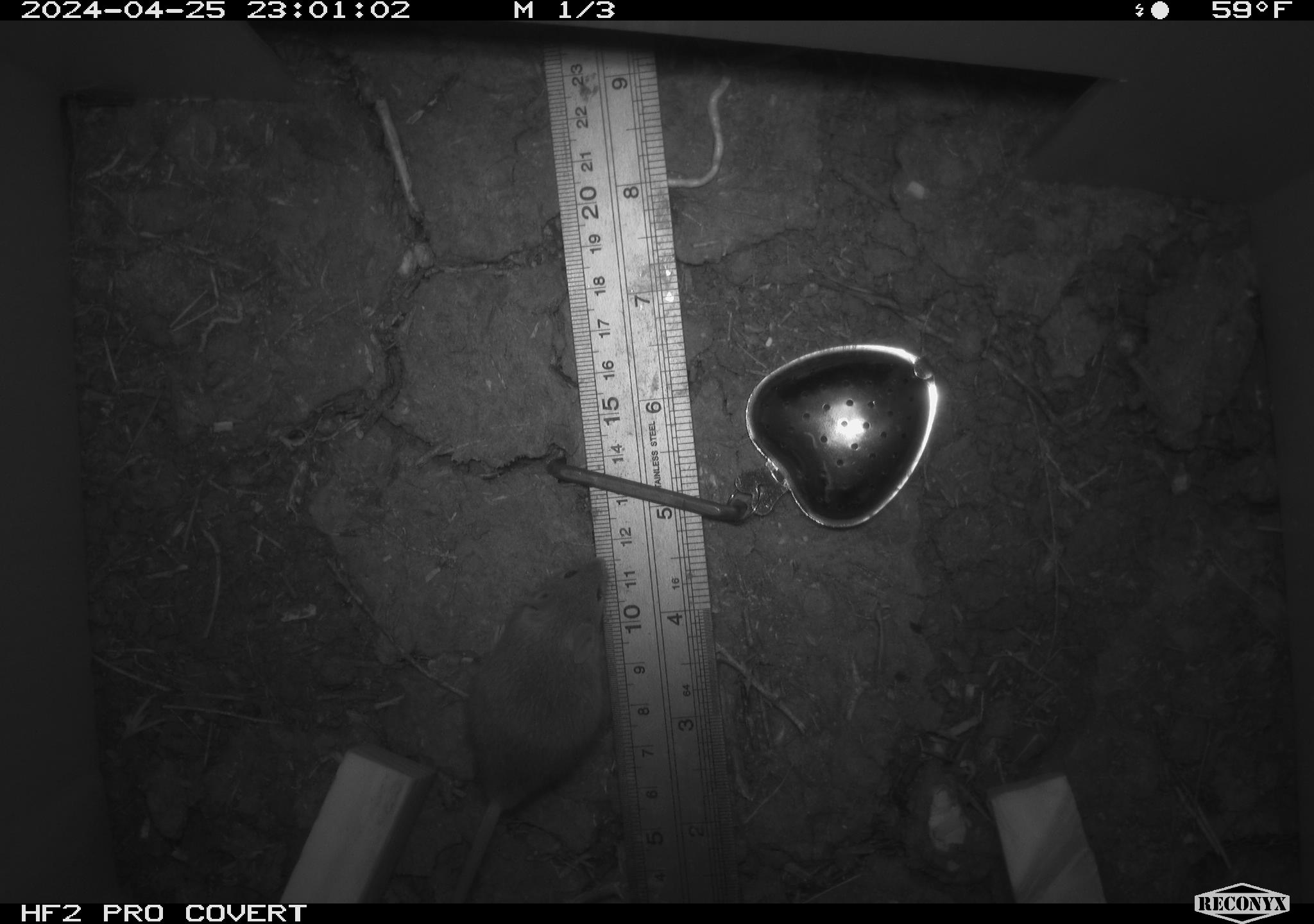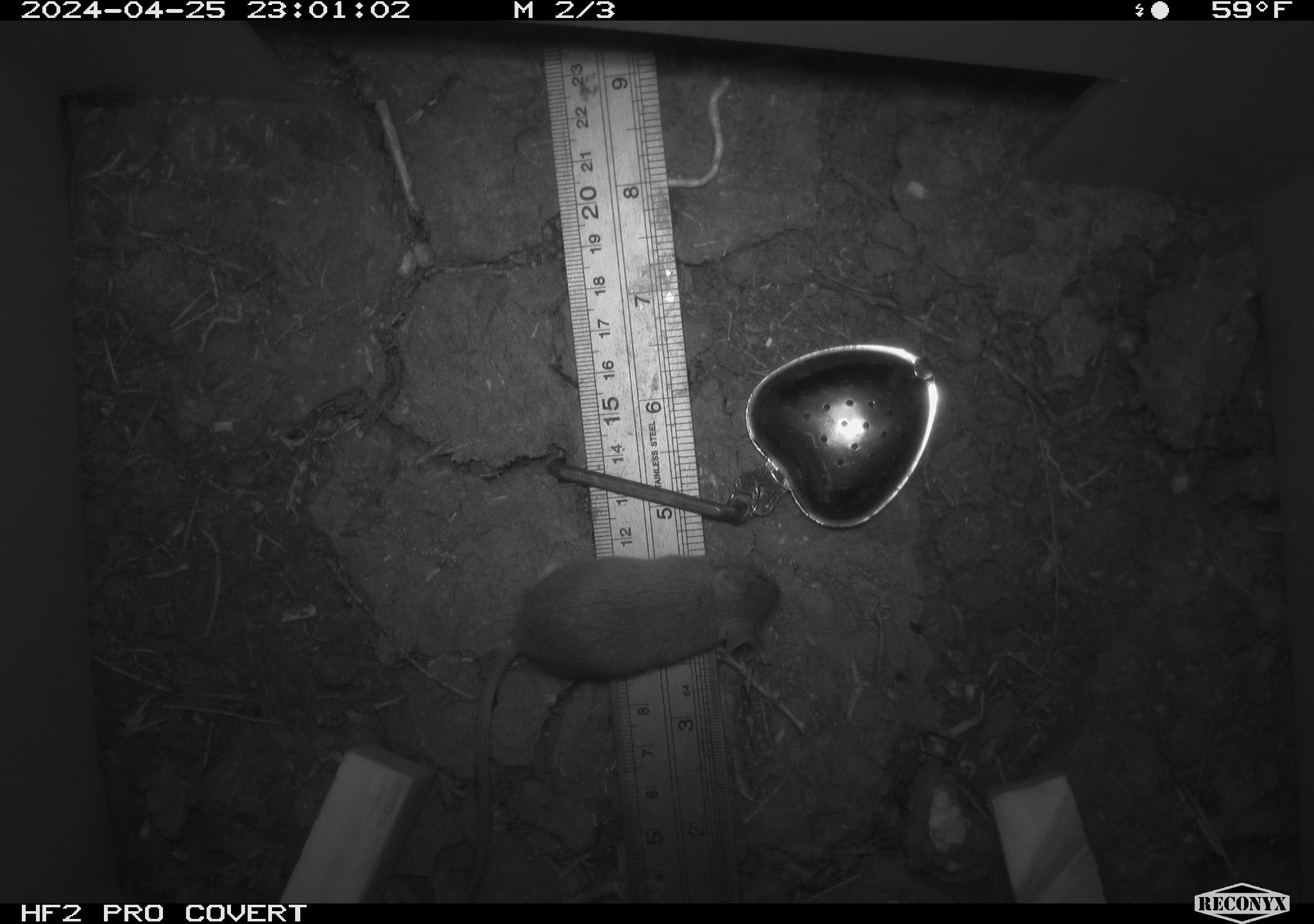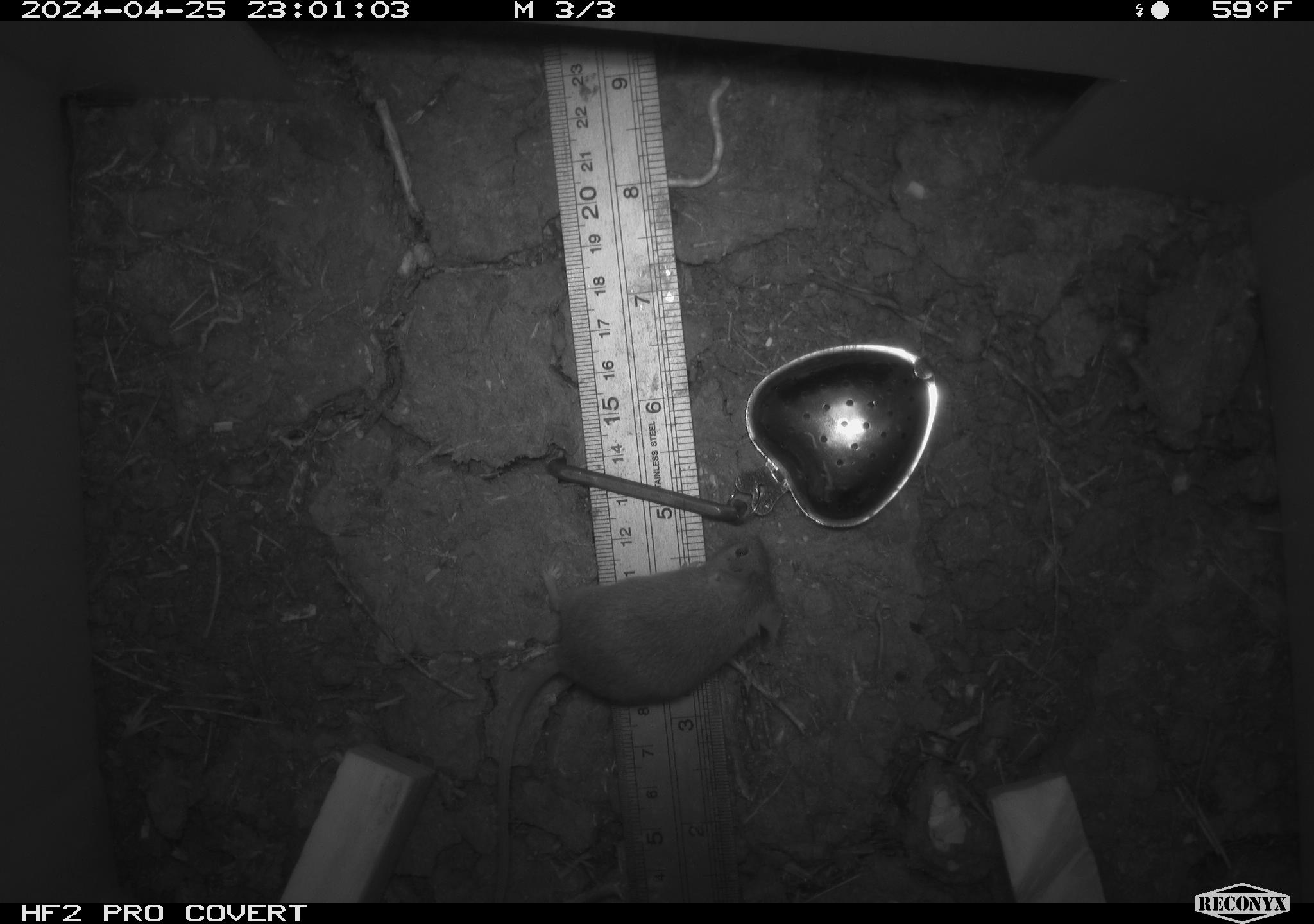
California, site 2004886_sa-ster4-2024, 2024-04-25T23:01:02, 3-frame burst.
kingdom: Animalia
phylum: Chordata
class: Mammalia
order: Rodentia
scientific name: Rodentia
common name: mouse species